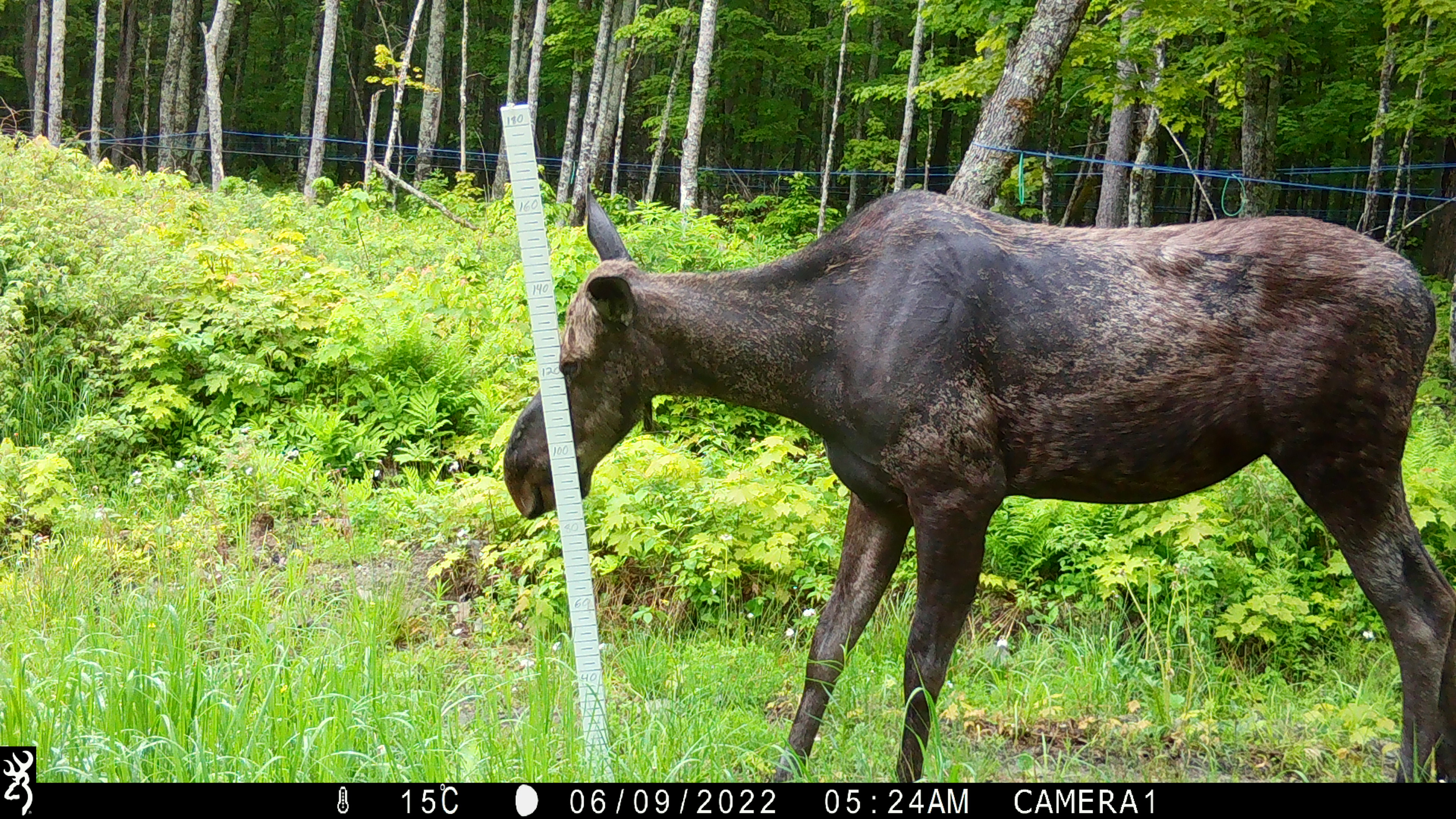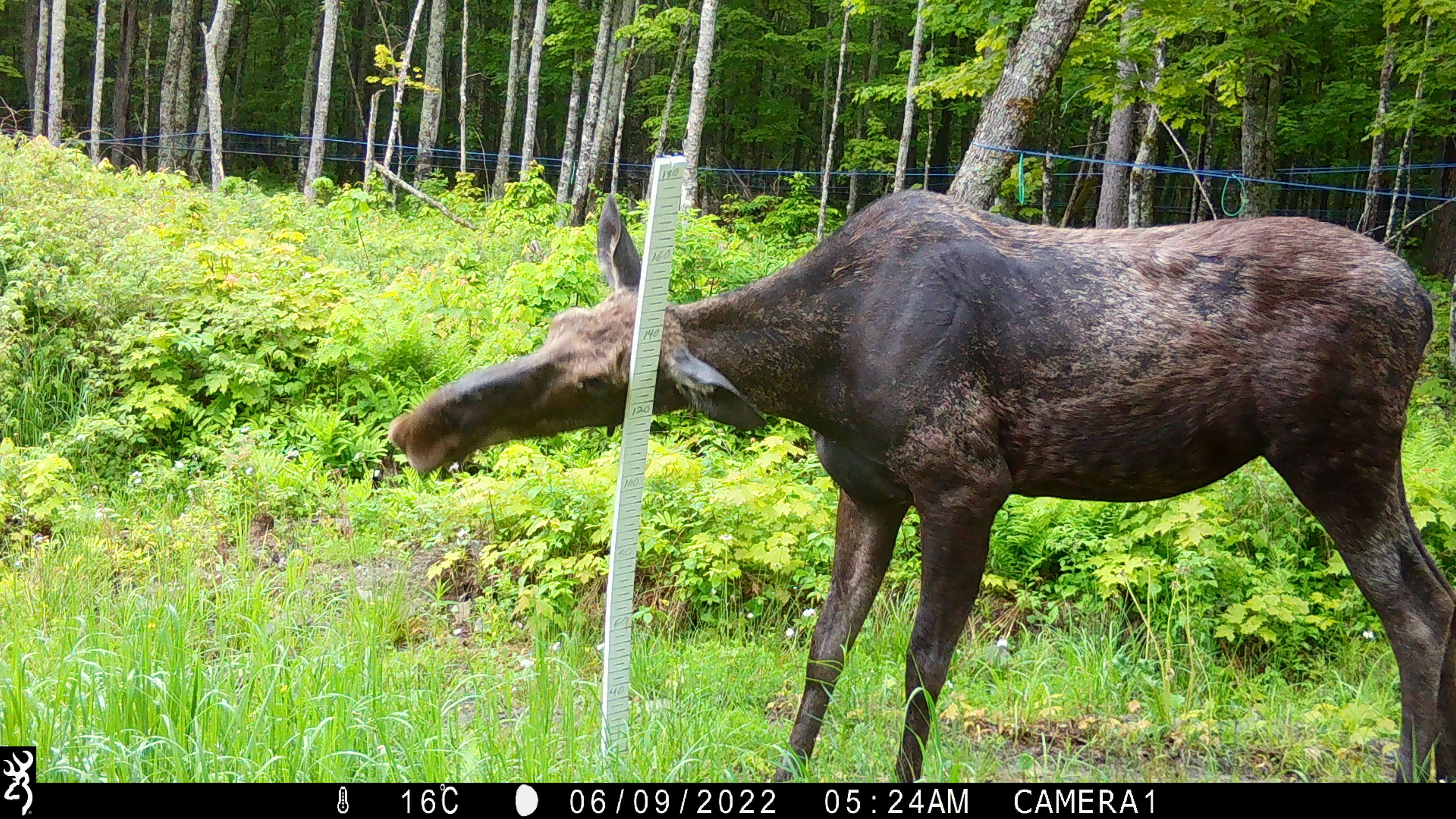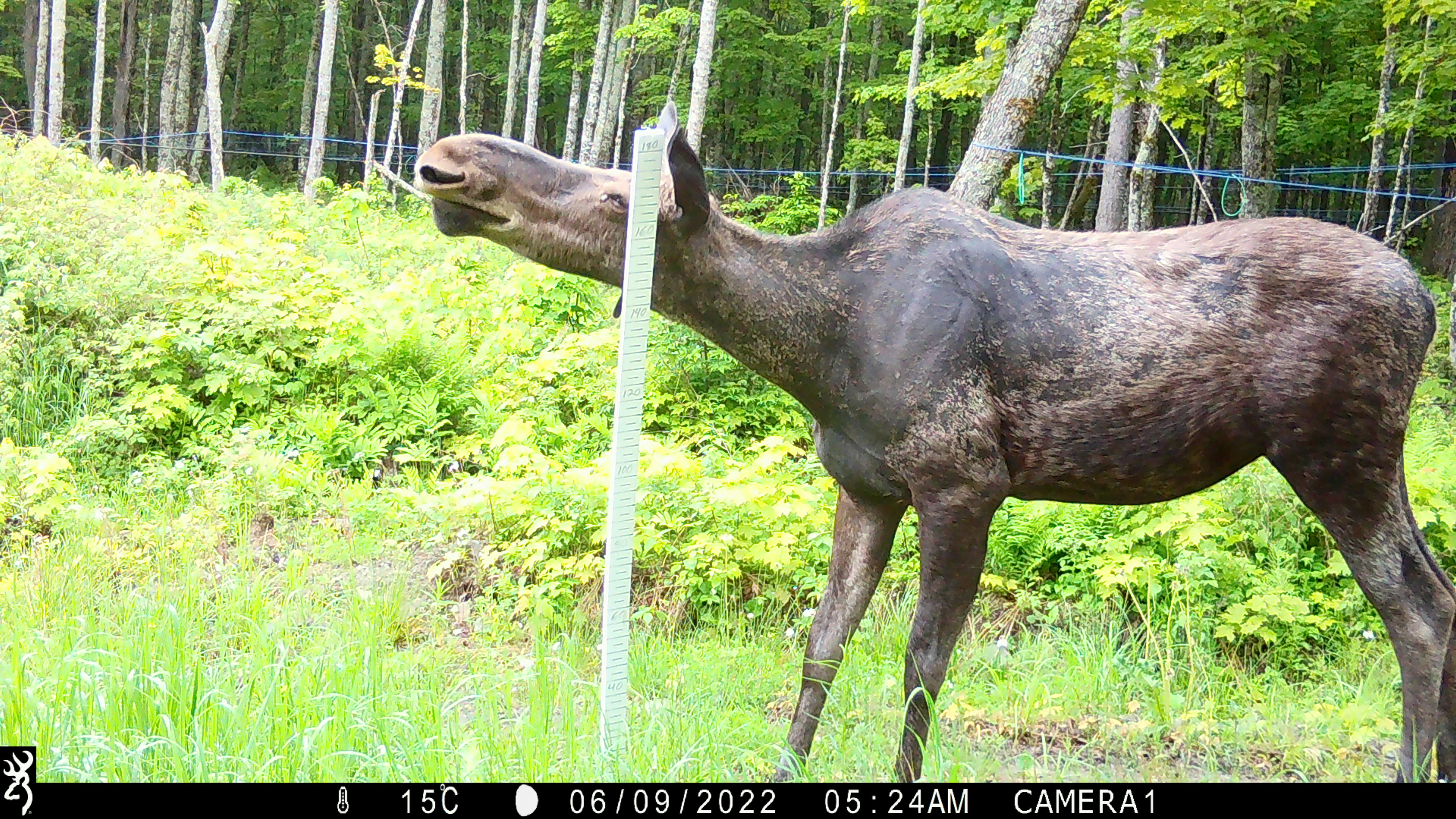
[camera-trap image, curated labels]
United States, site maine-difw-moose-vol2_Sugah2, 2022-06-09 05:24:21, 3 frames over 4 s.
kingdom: Animalia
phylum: Chordata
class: Mammalia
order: Artiodactyla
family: Cervidae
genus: Alces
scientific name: Alces alces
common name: moose